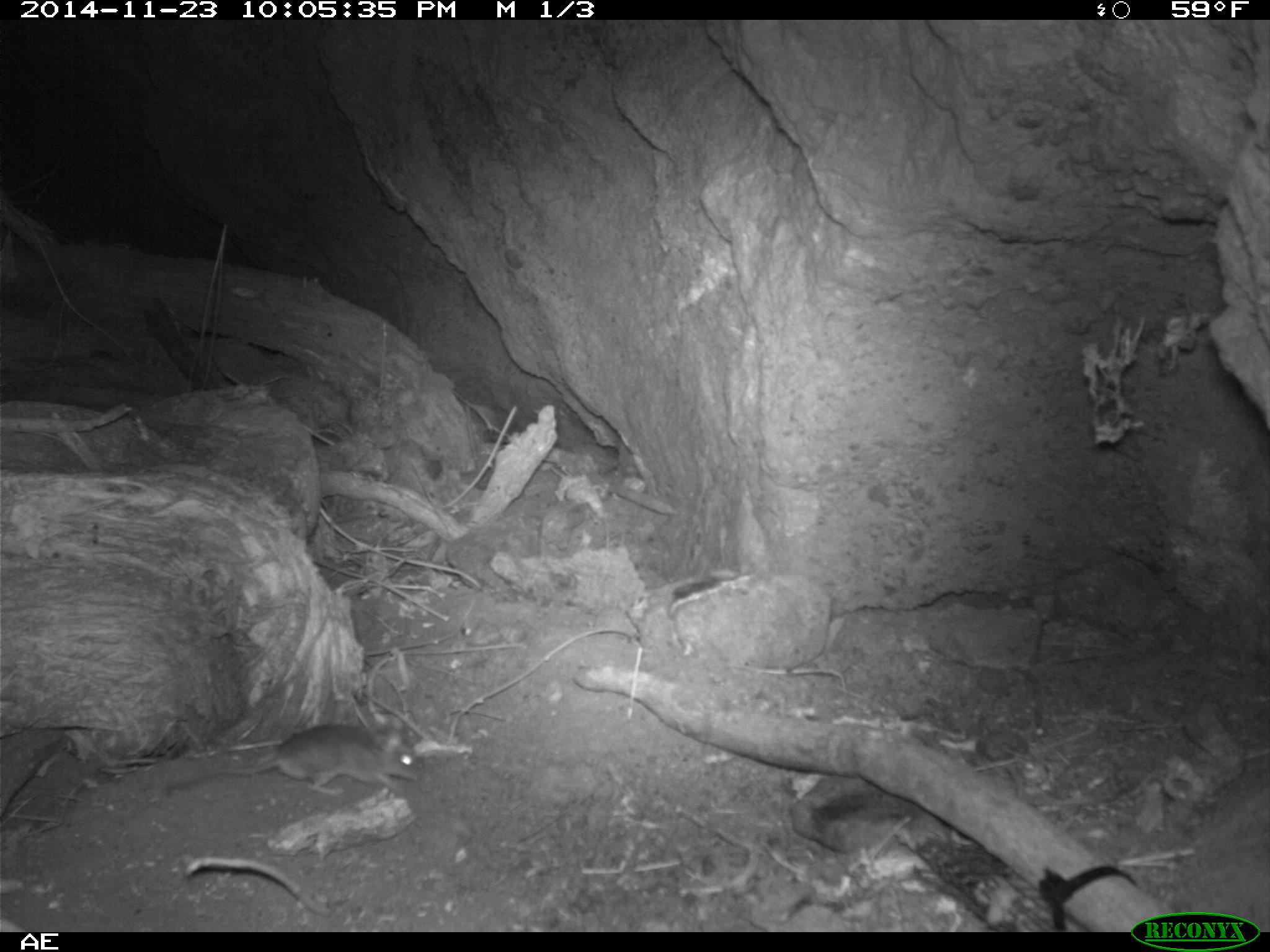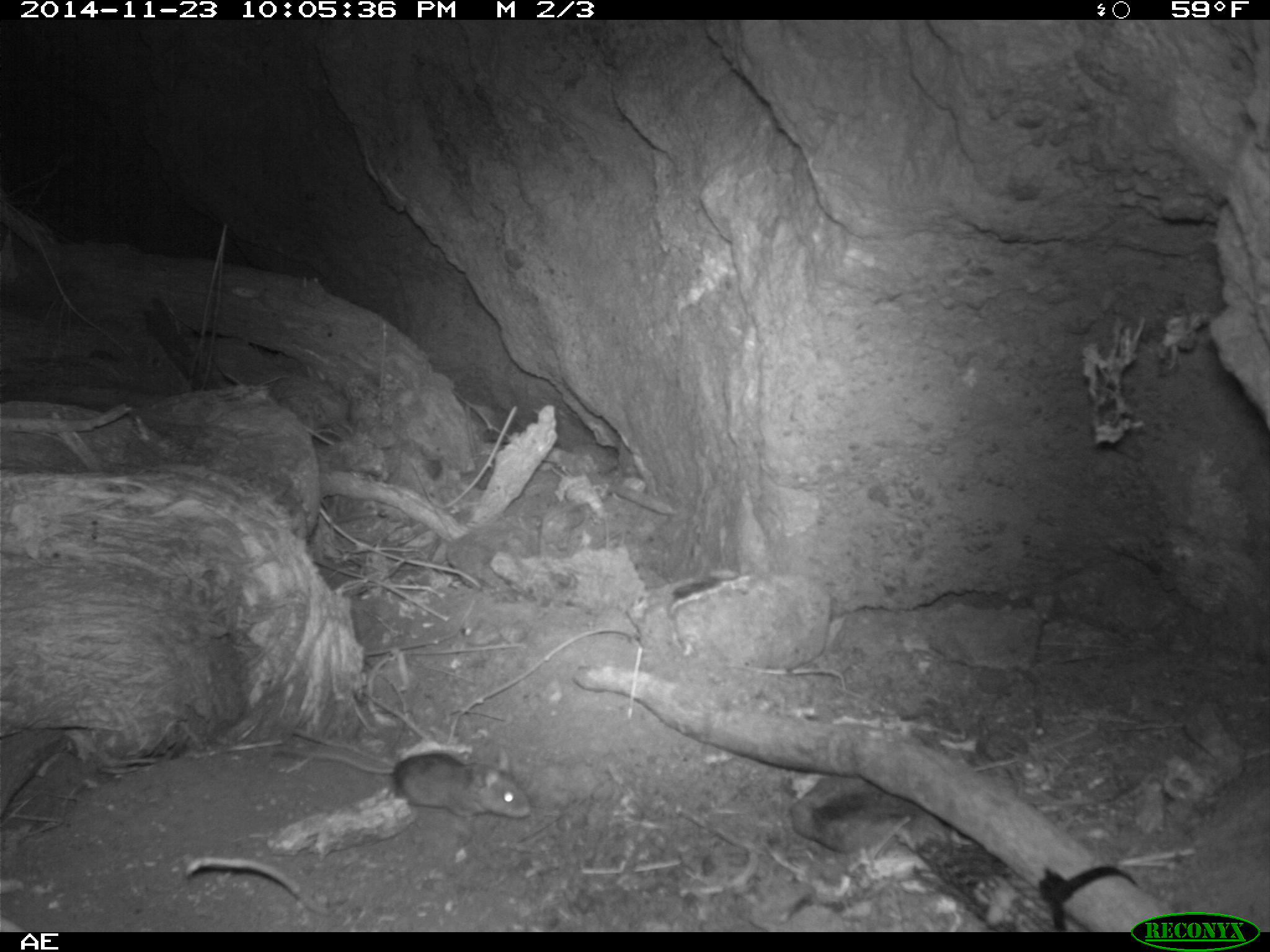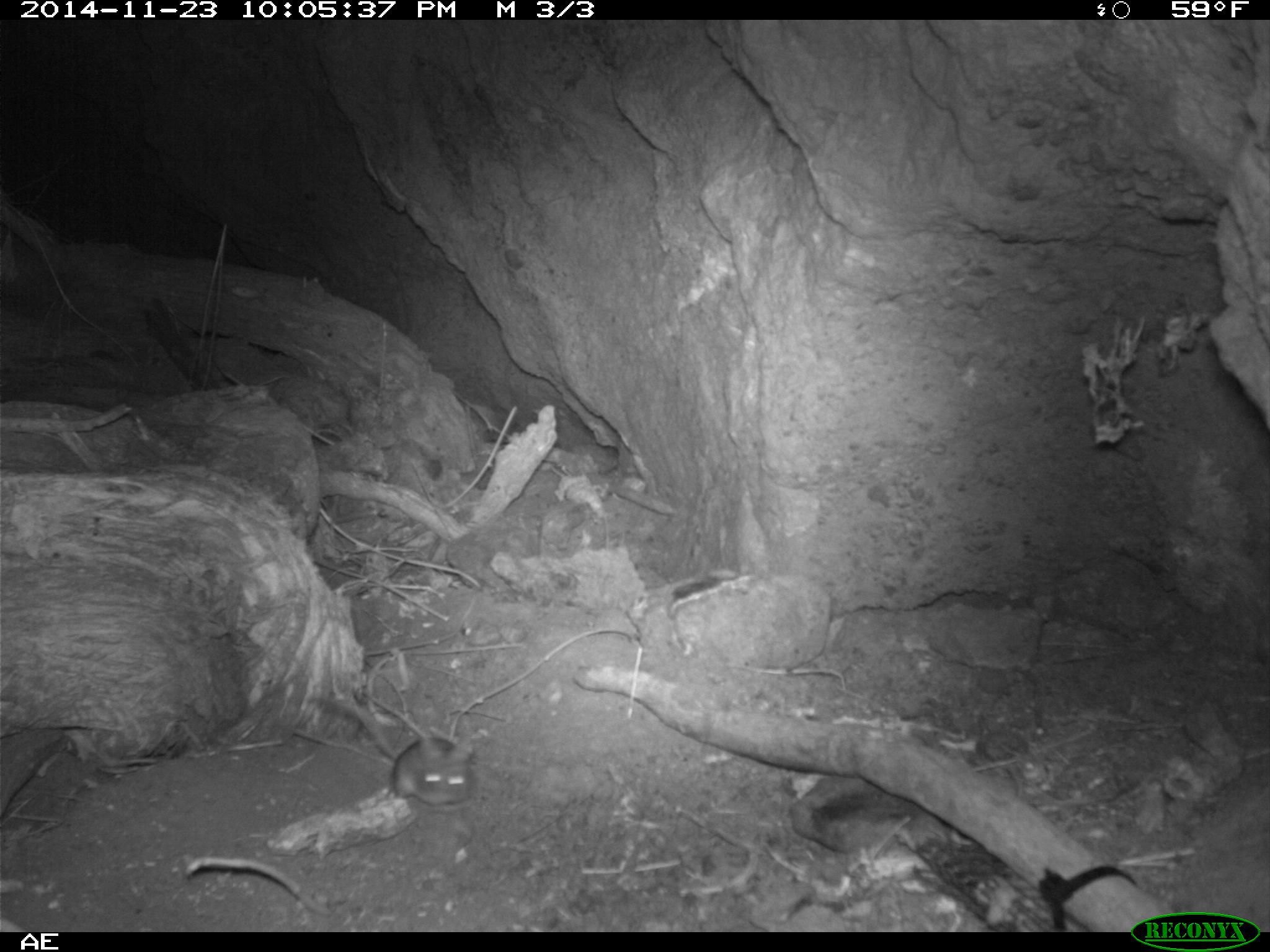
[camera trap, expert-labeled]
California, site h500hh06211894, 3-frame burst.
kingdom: Animalia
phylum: Chordata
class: Mammalia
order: Rodentia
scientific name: Rodentia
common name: rodent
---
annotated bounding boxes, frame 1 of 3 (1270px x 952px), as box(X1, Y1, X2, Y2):
rodent: box(167, 716, 422, 791)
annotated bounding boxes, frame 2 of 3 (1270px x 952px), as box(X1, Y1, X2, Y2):
rodent: box(269, 744, 531, 818)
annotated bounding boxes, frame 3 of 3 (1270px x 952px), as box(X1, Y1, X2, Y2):
rodent: box(307, 692, 481, 808)